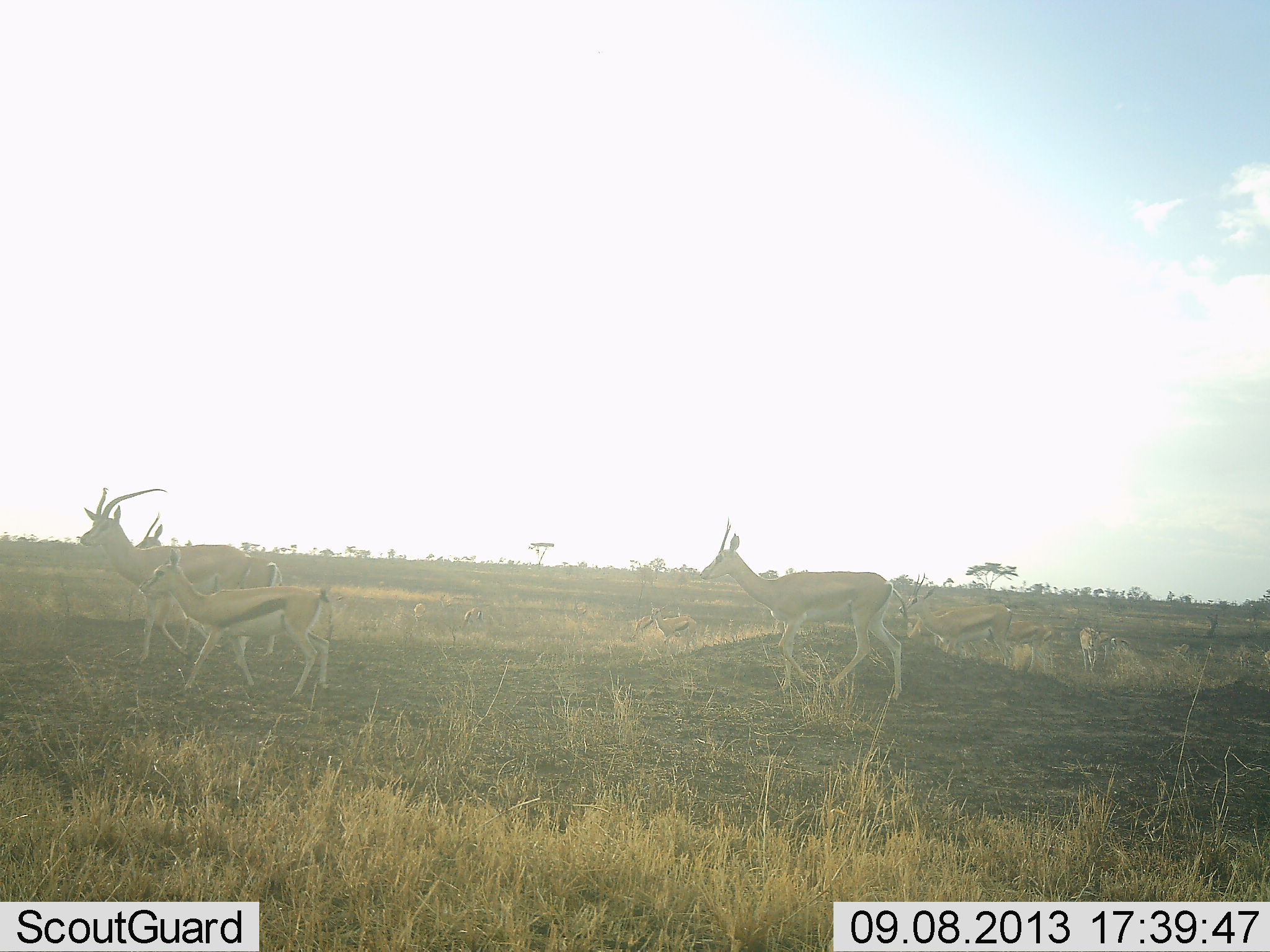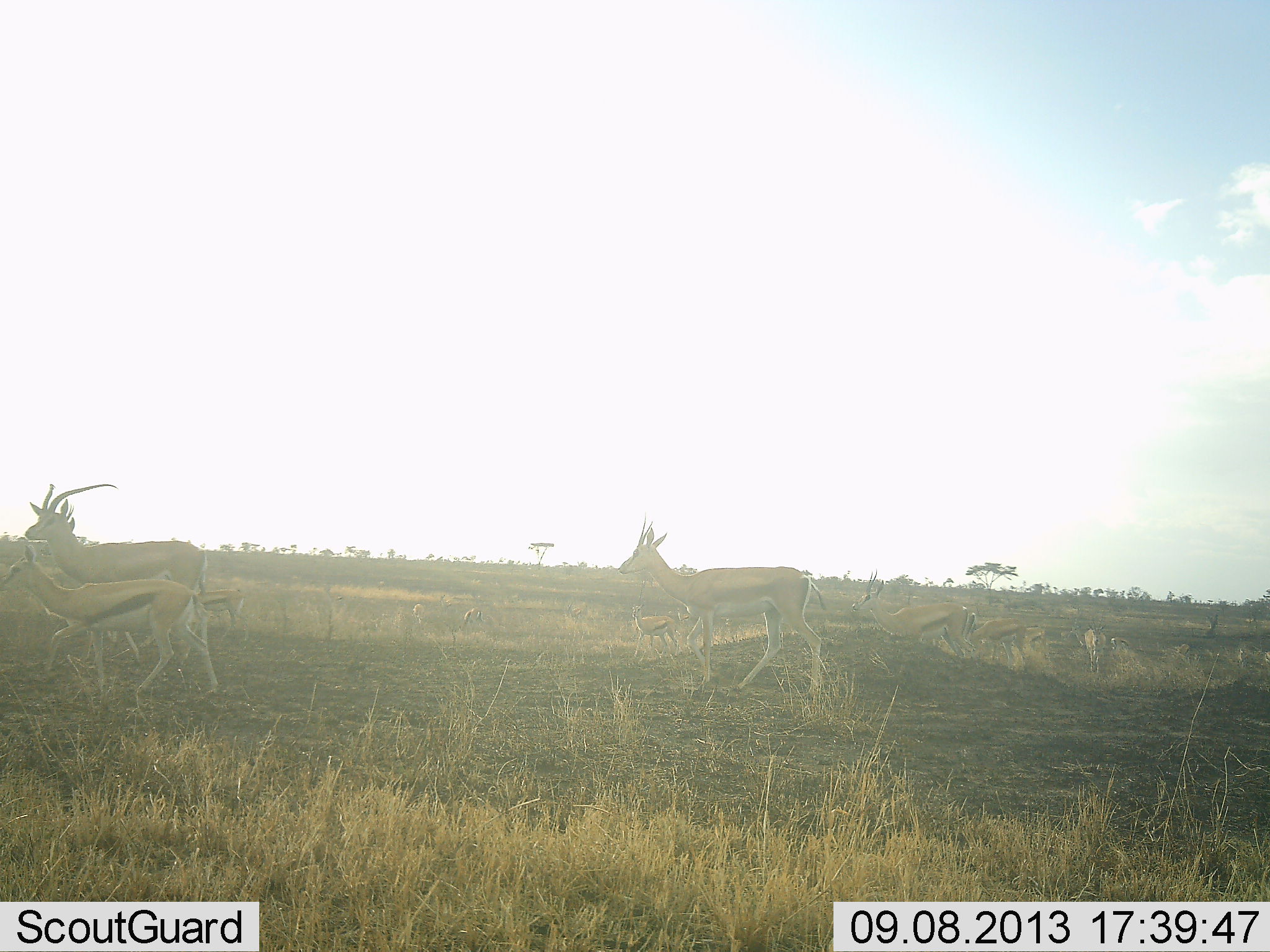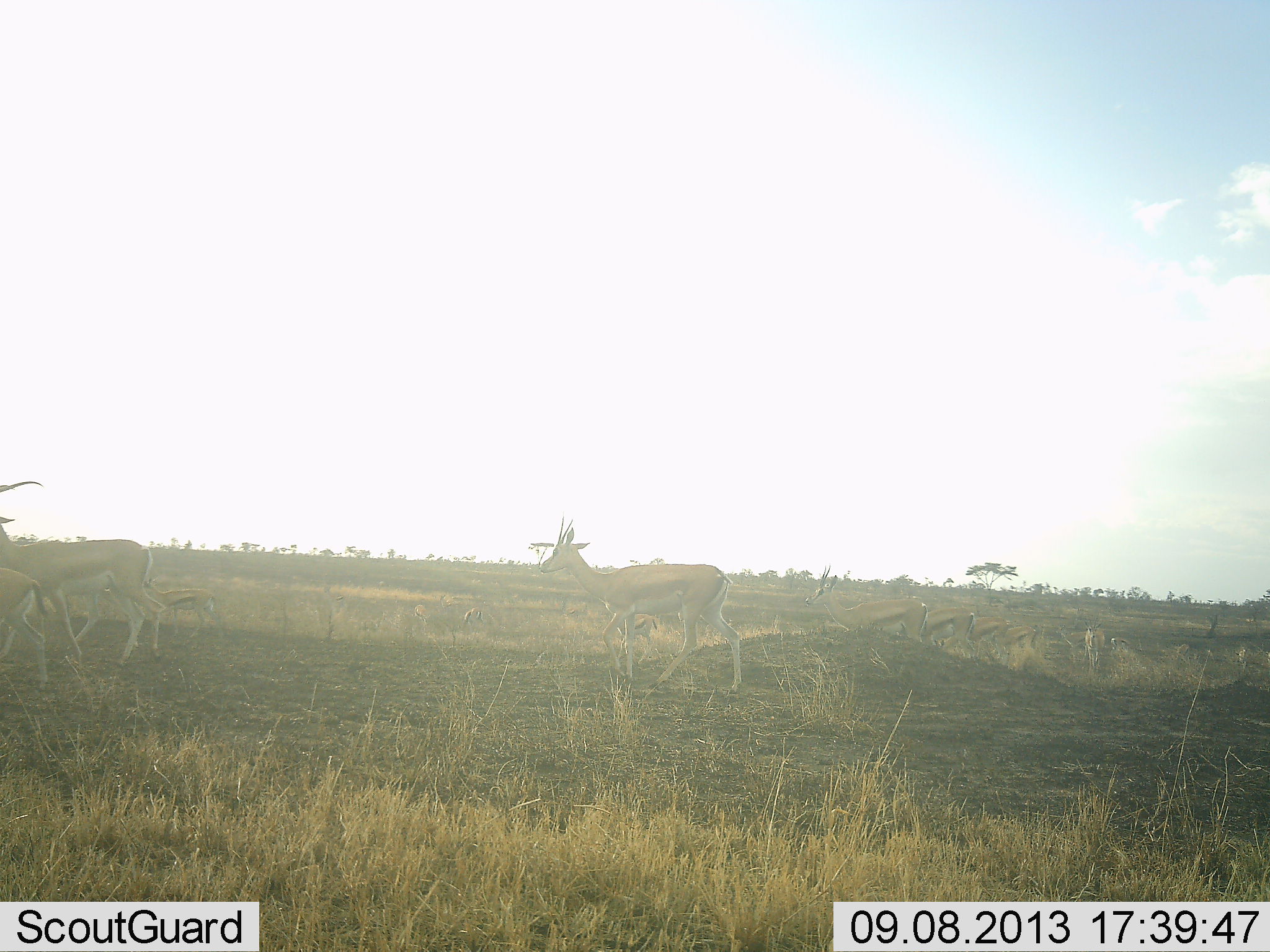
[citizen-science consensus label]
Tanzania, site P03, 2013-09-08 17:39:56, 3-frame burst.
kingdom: Animalia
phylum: Chordata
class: Mammalia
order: Artiodactyla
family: Bovidae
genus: Eudorcas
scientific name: Eudorcas thomsonii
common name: thomson's gazelle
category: gazellethomsons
Gazellethomsons (thomson's gazelle) (Eudorcas thomsonii), count 8. Behavior (volunteer vote fractions): standing 25%, resting 8%, moving 100%, interacting 8%. Young present (vote fraction): 25%. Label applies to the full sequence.